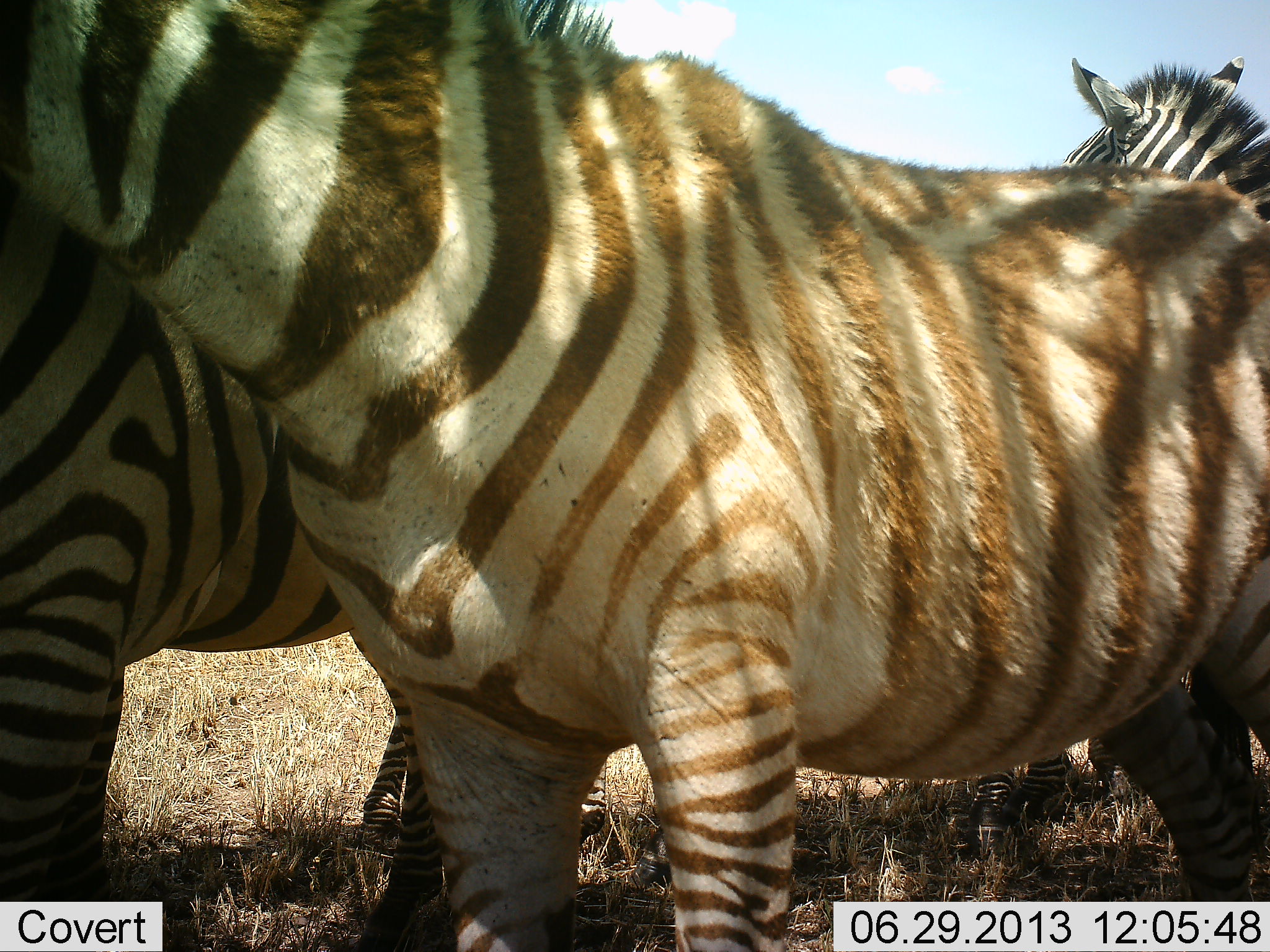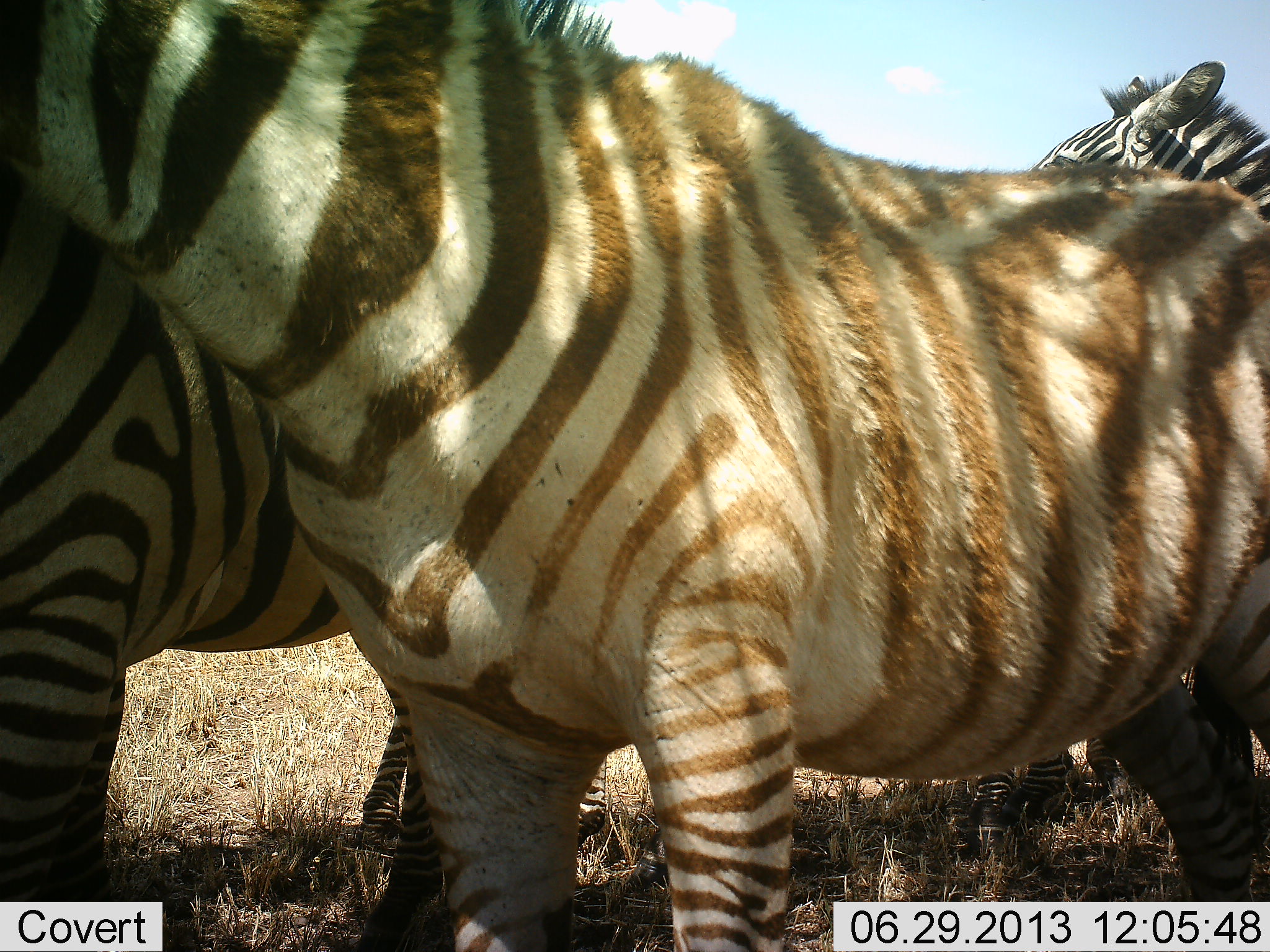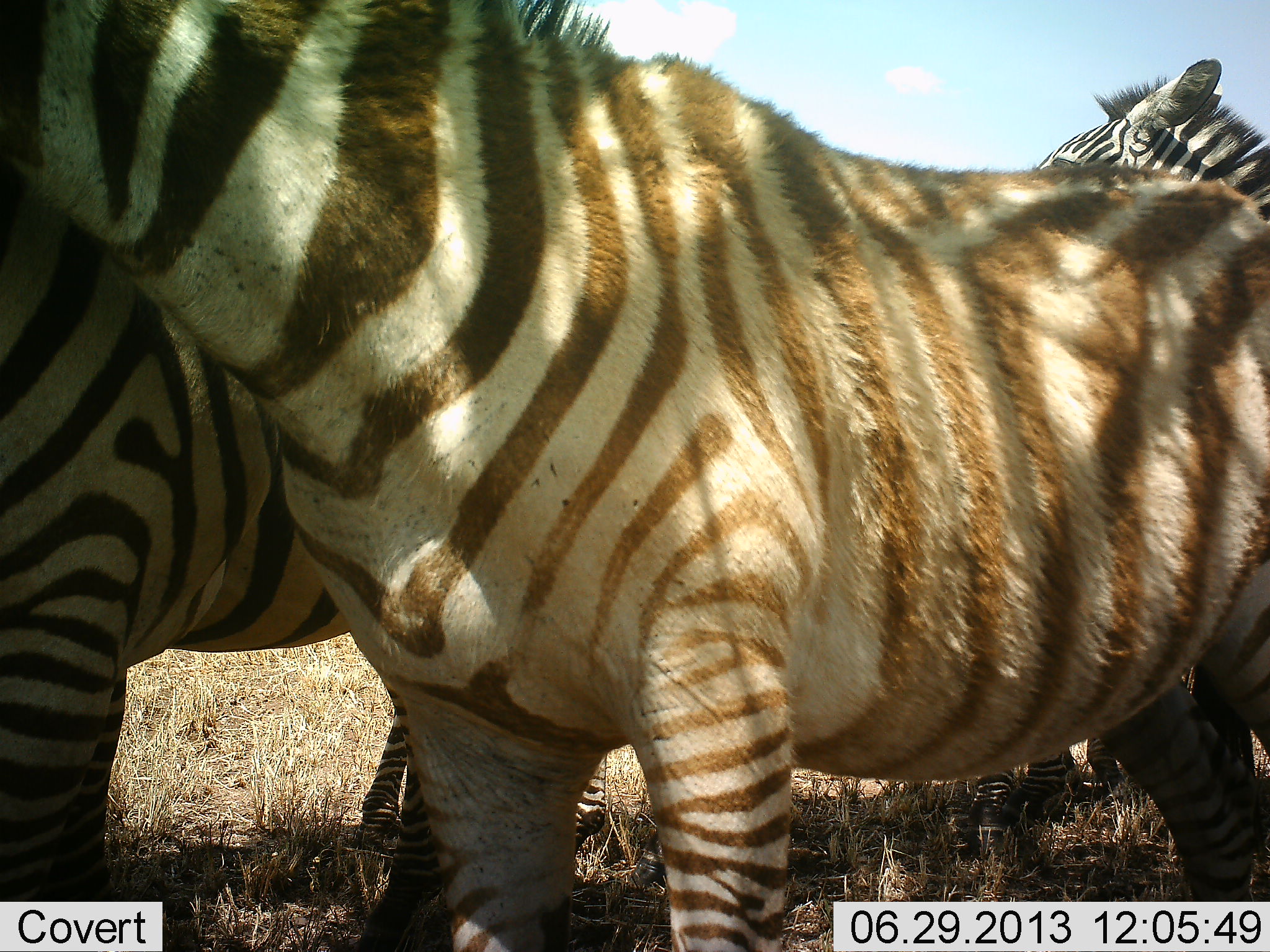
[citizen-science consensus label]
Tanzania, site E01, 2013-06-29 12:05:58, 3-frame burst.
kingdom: Animalia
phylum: Chordata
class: Mammalia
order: Perissodactyla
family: Equidae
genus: Equus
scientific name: Equus quagga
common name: plains zebra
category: zebra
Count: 3.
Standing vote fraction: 100%.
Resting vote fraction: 0%.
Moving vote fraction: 0%.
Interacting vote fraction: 0%.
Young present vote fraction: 36%.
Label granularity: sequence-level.